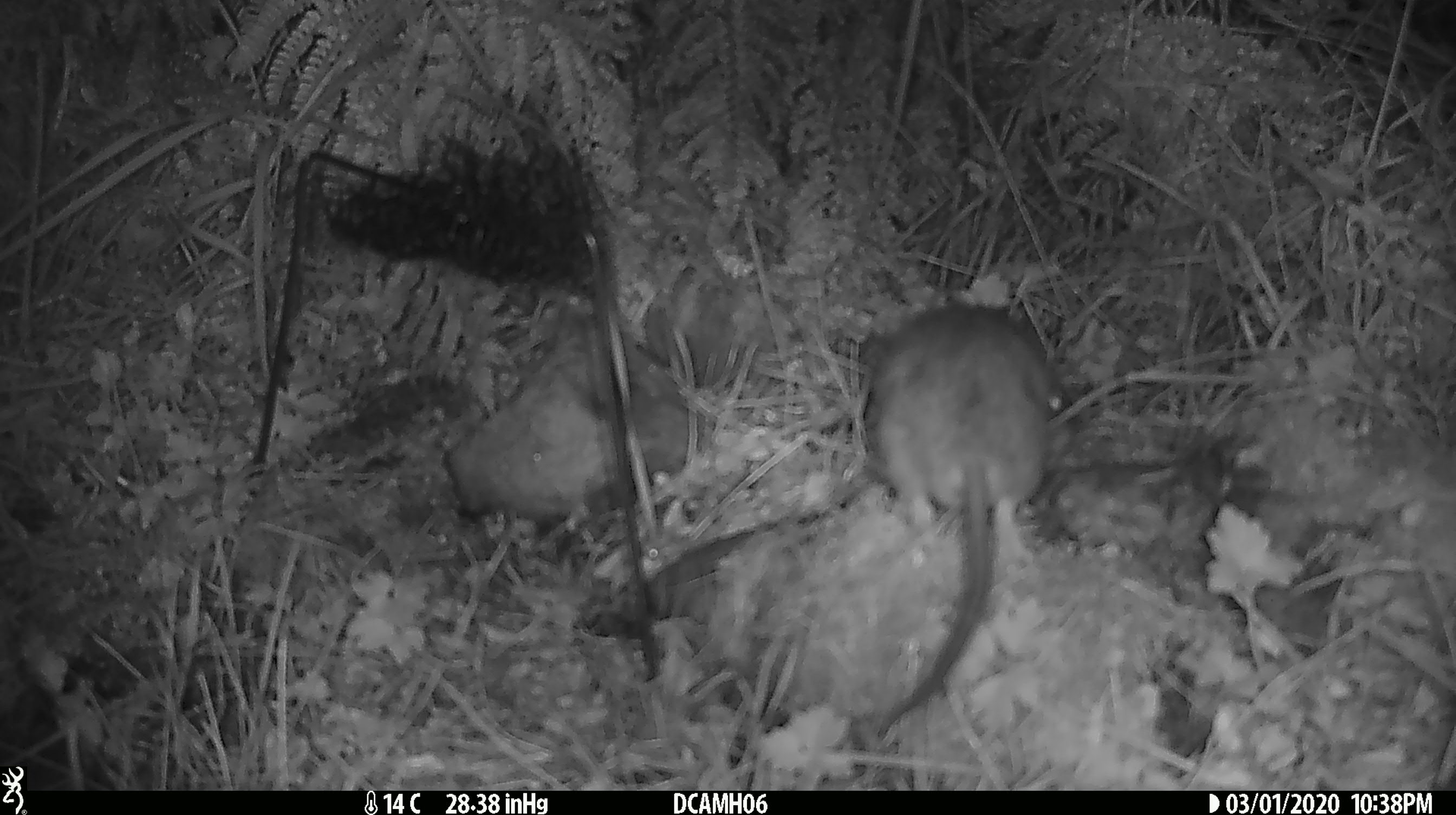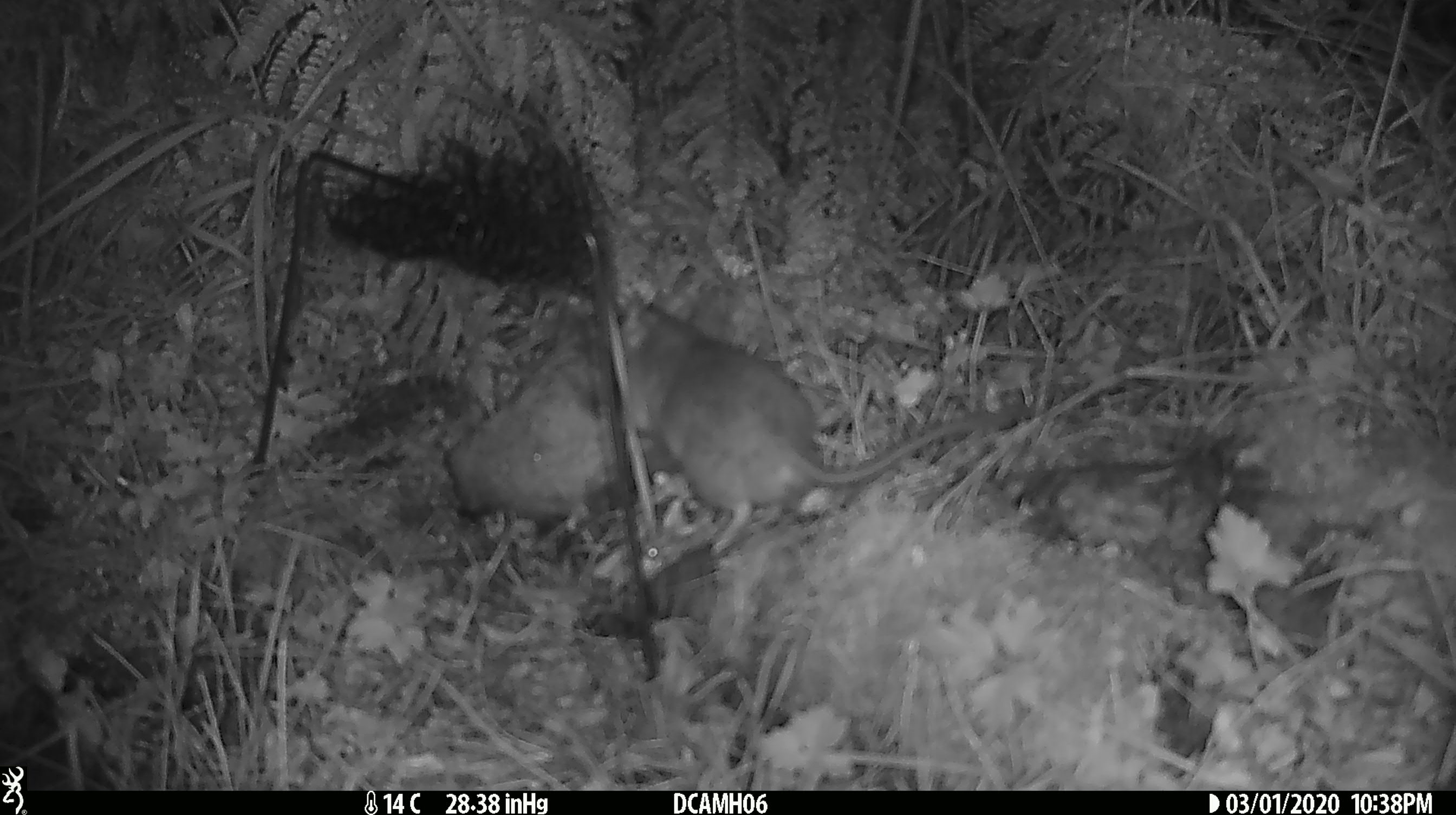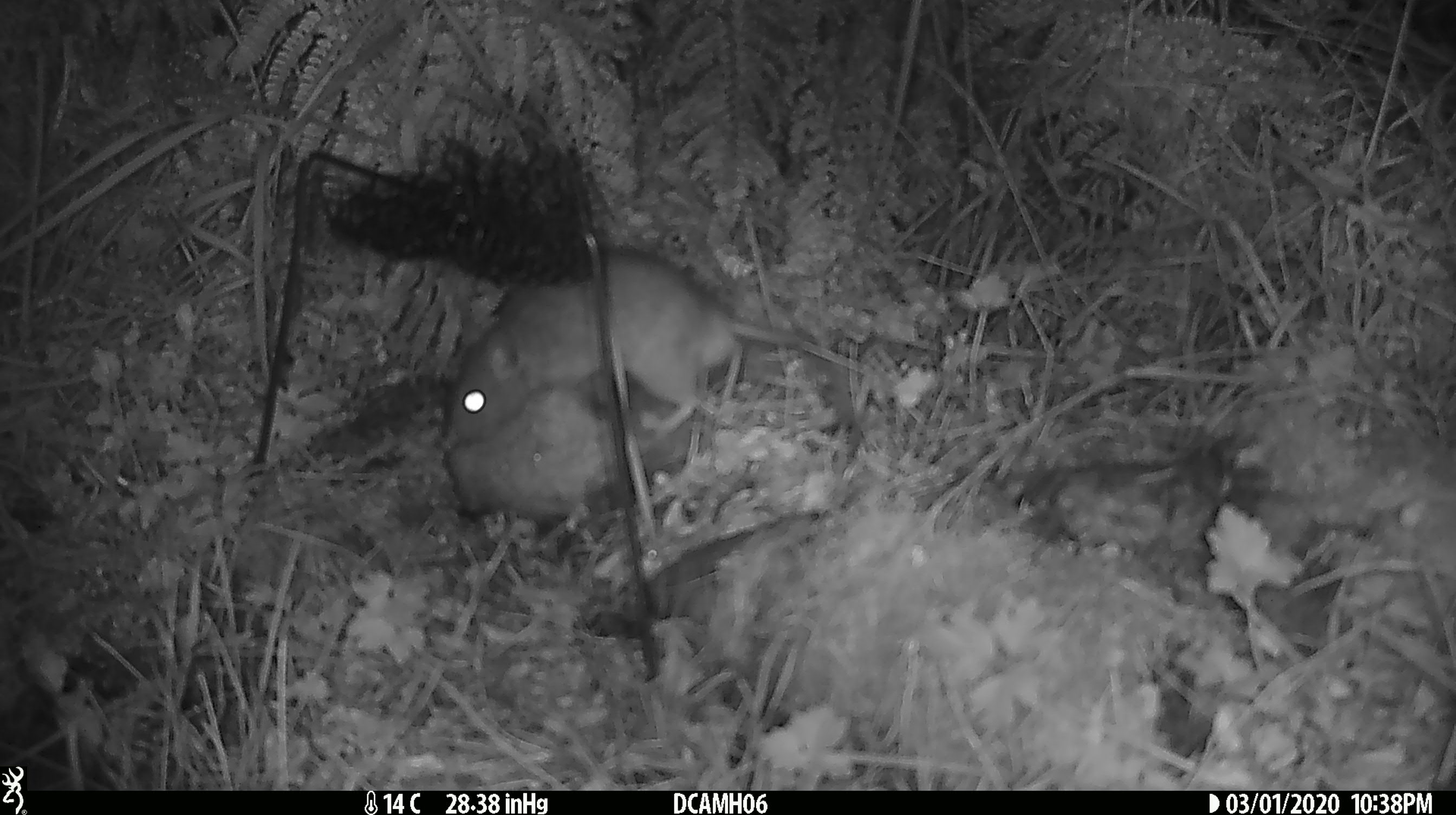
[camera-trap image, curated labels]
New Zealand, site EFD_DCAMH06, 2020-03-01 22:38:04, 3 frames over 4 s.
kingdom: Animalia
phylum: Chordata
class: Mammalia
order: Rodentia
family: Muridae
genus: Rattus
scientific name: Rattus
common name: rat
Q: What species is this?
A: Rat (Rattus).